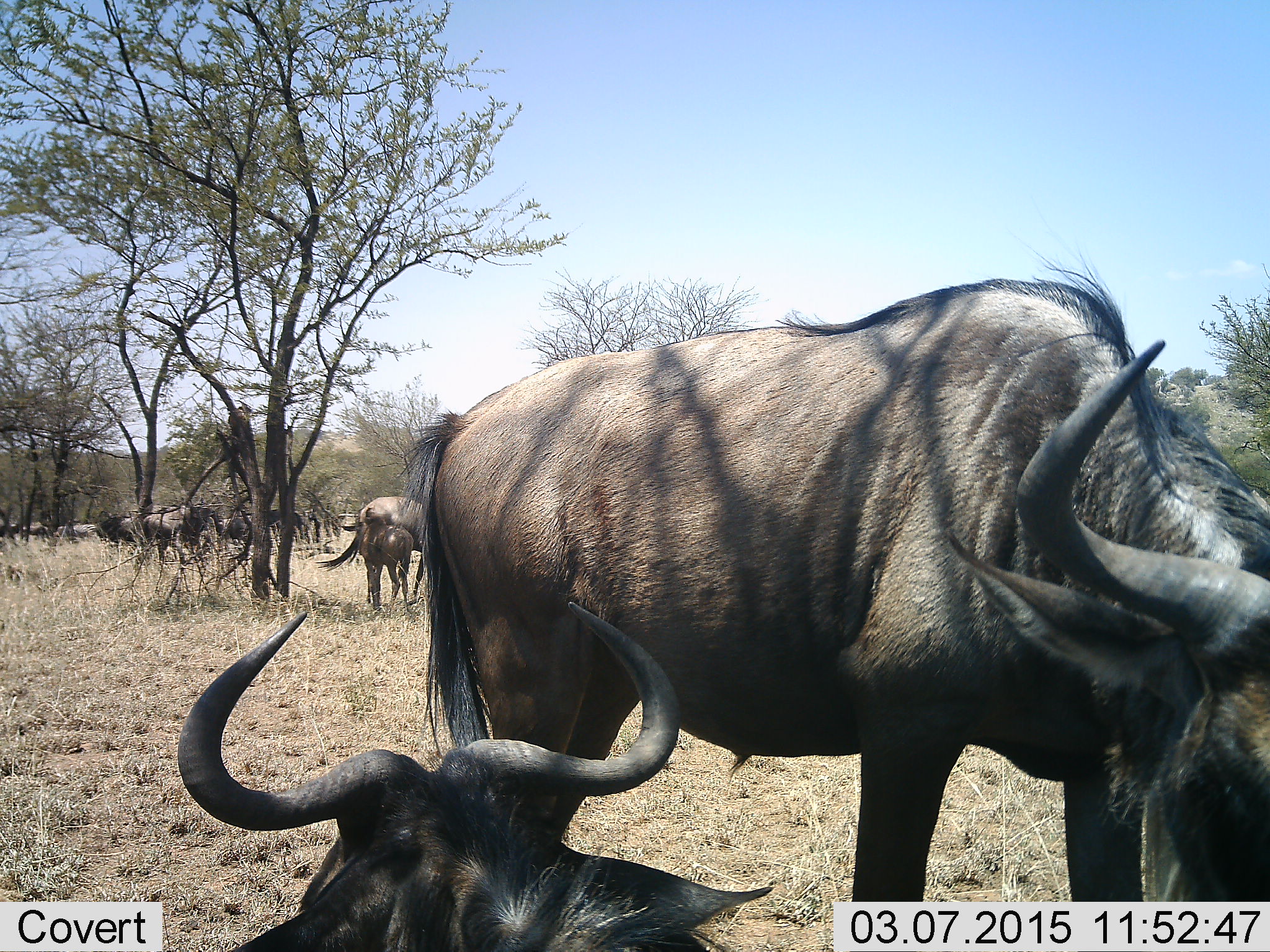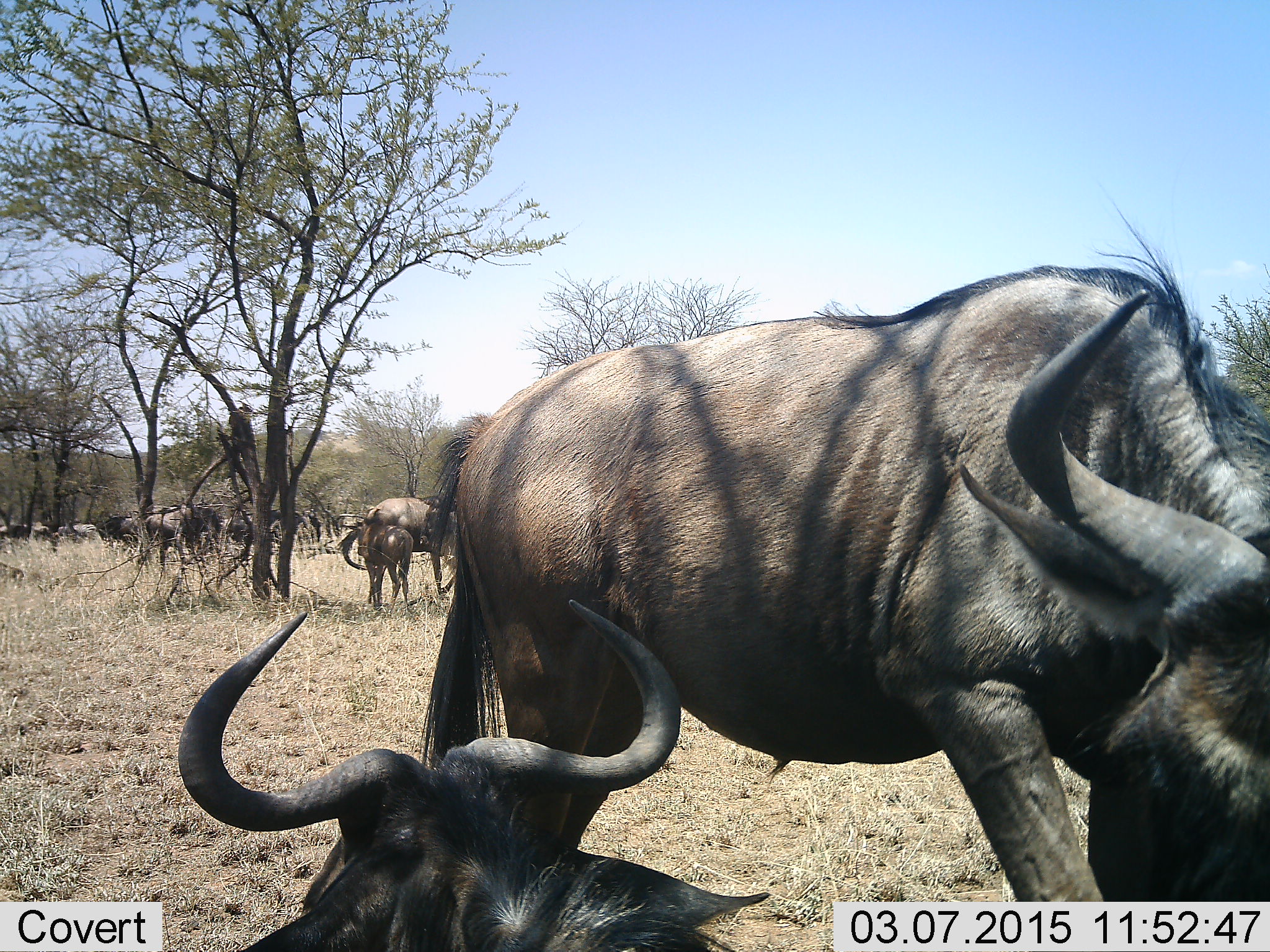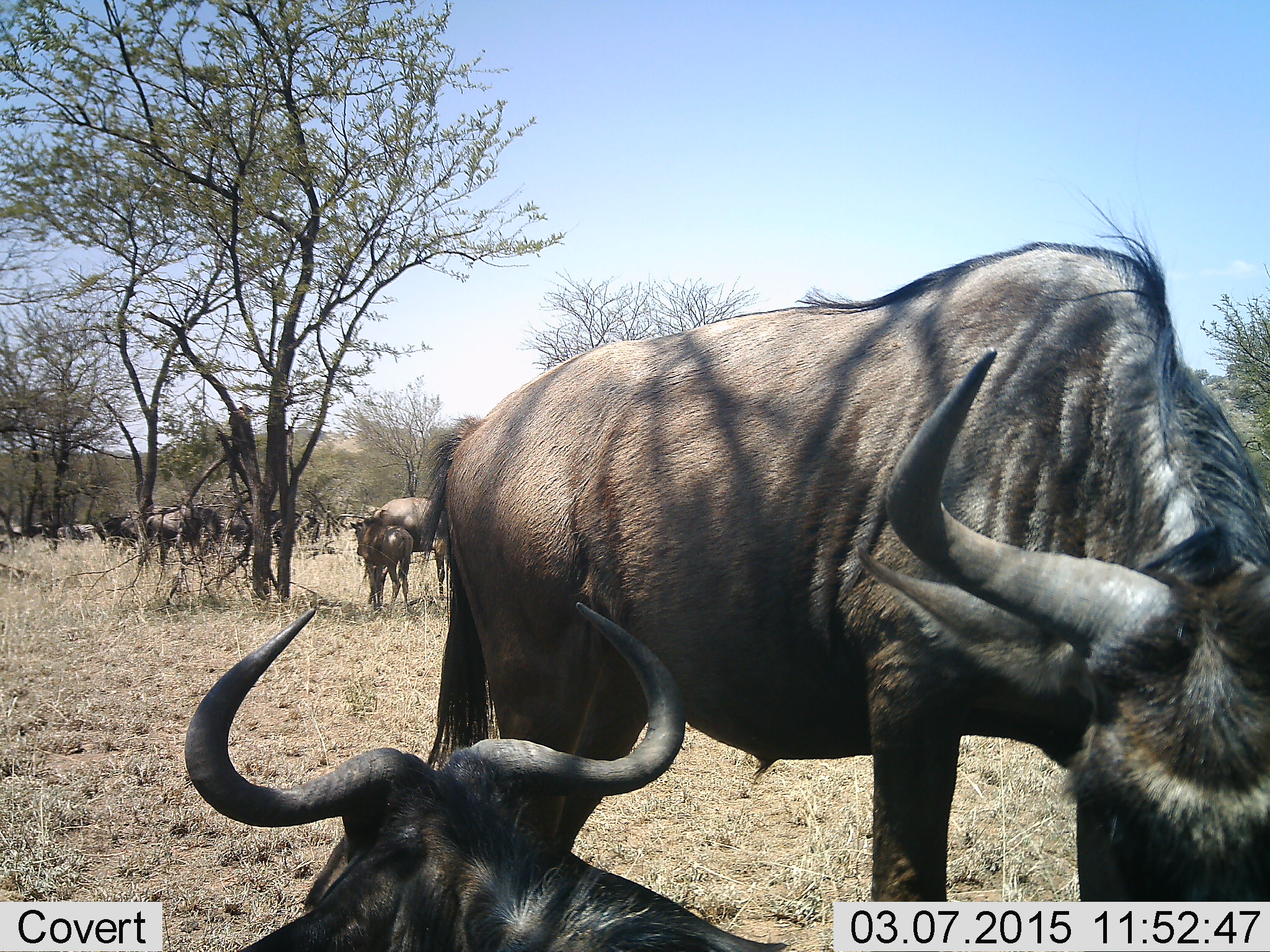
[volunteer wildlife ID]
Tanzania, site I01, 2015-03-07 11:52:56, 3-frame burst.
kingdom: Animalia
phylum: Chordata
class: Mammalia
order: Artiodactyla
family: Bovidae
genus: Connochaetes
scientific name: Connochaetes taurinus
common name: blue wildebeest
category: wildebeest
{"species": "wildebeest (blue wildebeest) (Connochaetes taurinus)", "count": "11-50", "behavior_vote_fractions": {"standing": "60%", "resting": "70%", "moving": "20%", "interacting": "0%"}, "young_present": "80%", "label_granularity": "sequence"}